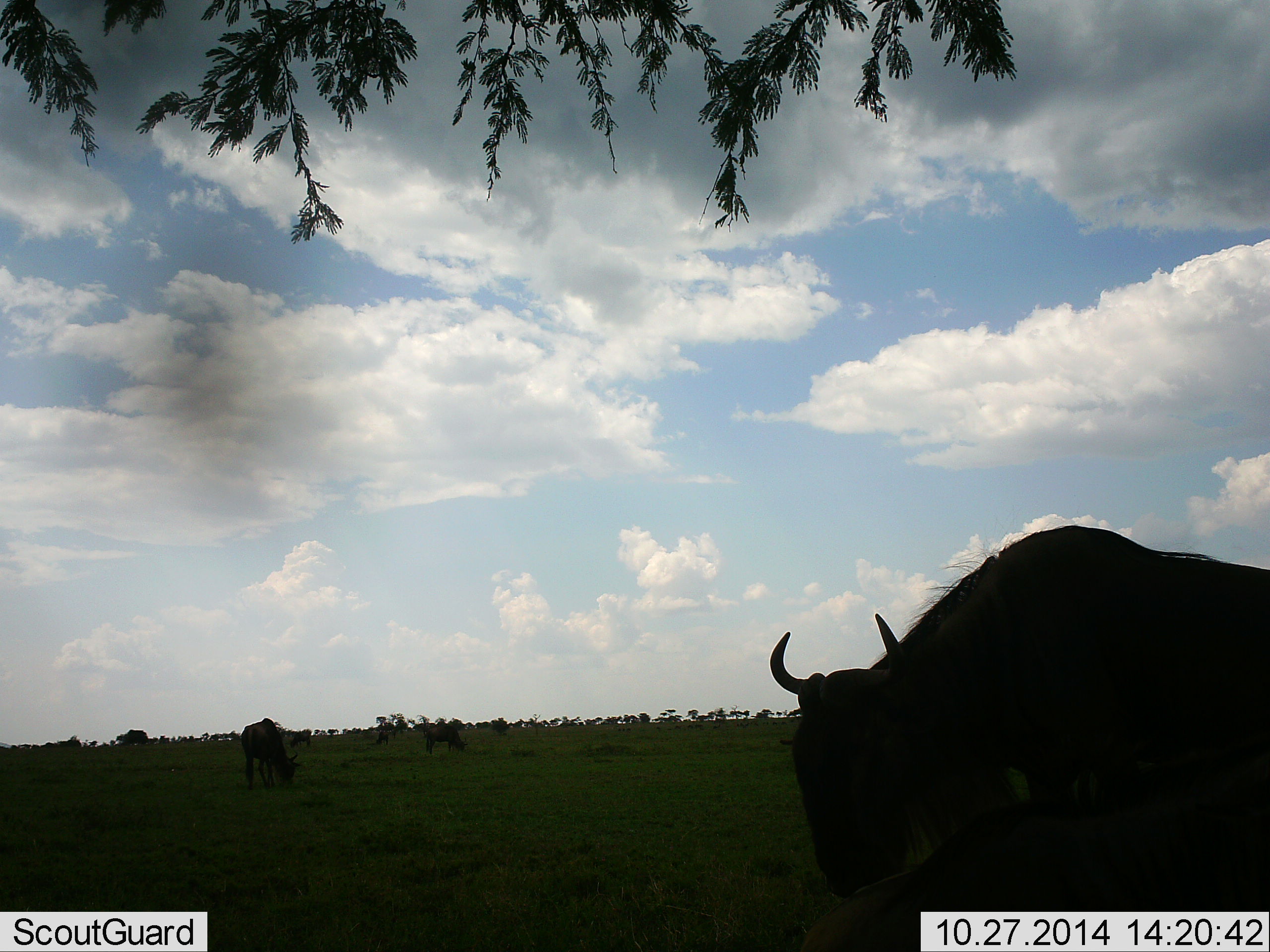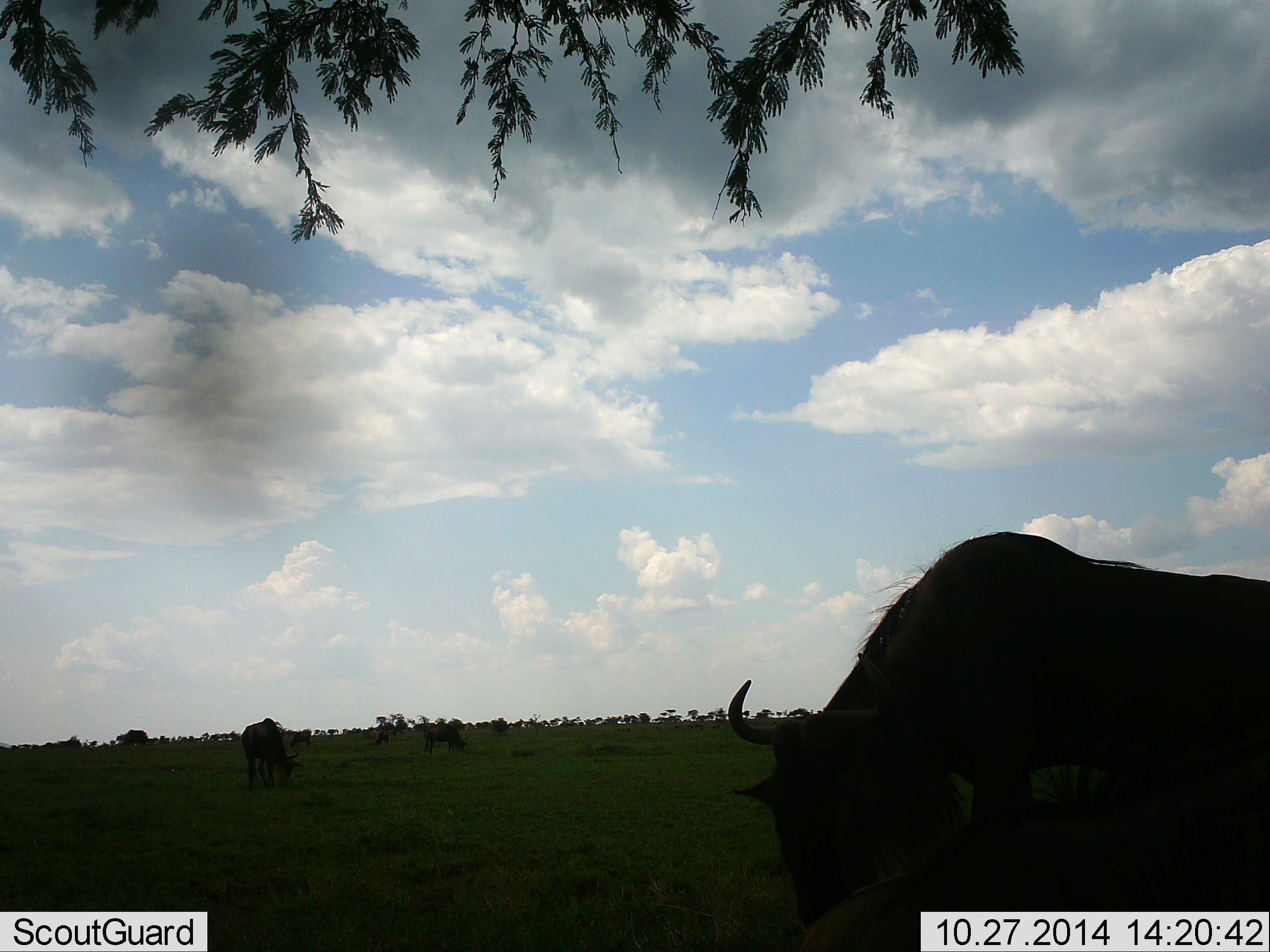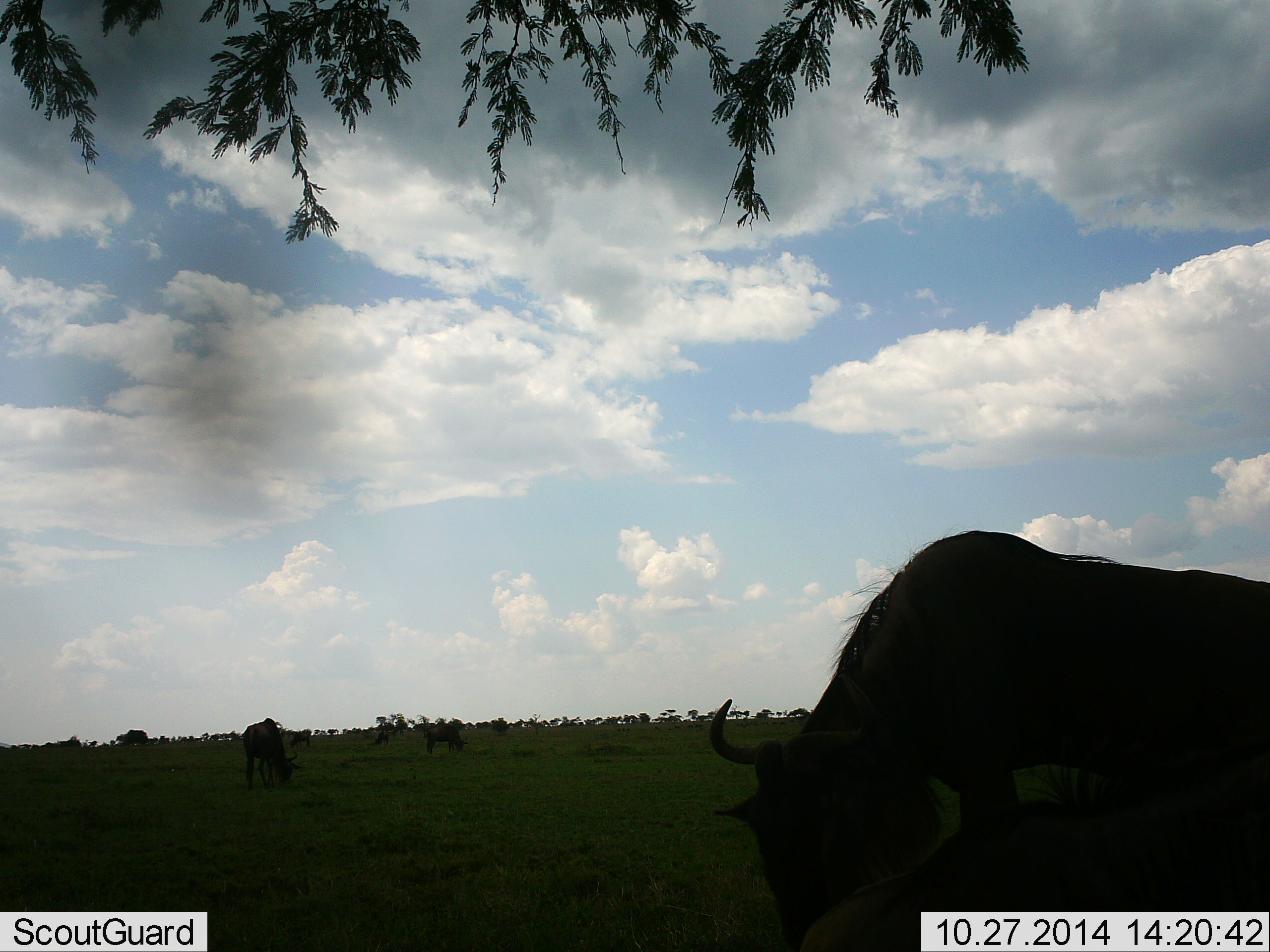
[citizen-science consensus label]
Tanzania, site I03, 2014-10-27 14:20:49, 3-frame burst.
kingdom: Animalia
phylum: Chordata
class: Mammalia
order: Artiodactyla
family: Bovidae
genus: Connochaetes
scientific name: Connochaetes taurinus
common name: blue wildebeest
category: wildebeest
Wildebeest (blue wildebeest) (Connochaetes taurinus), count 4. Behavior (volunteer vote fractions): standing 30%, resting 30%, moving 20%, interacting 10%. Young present (vote fraction): 0%. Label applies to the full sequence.